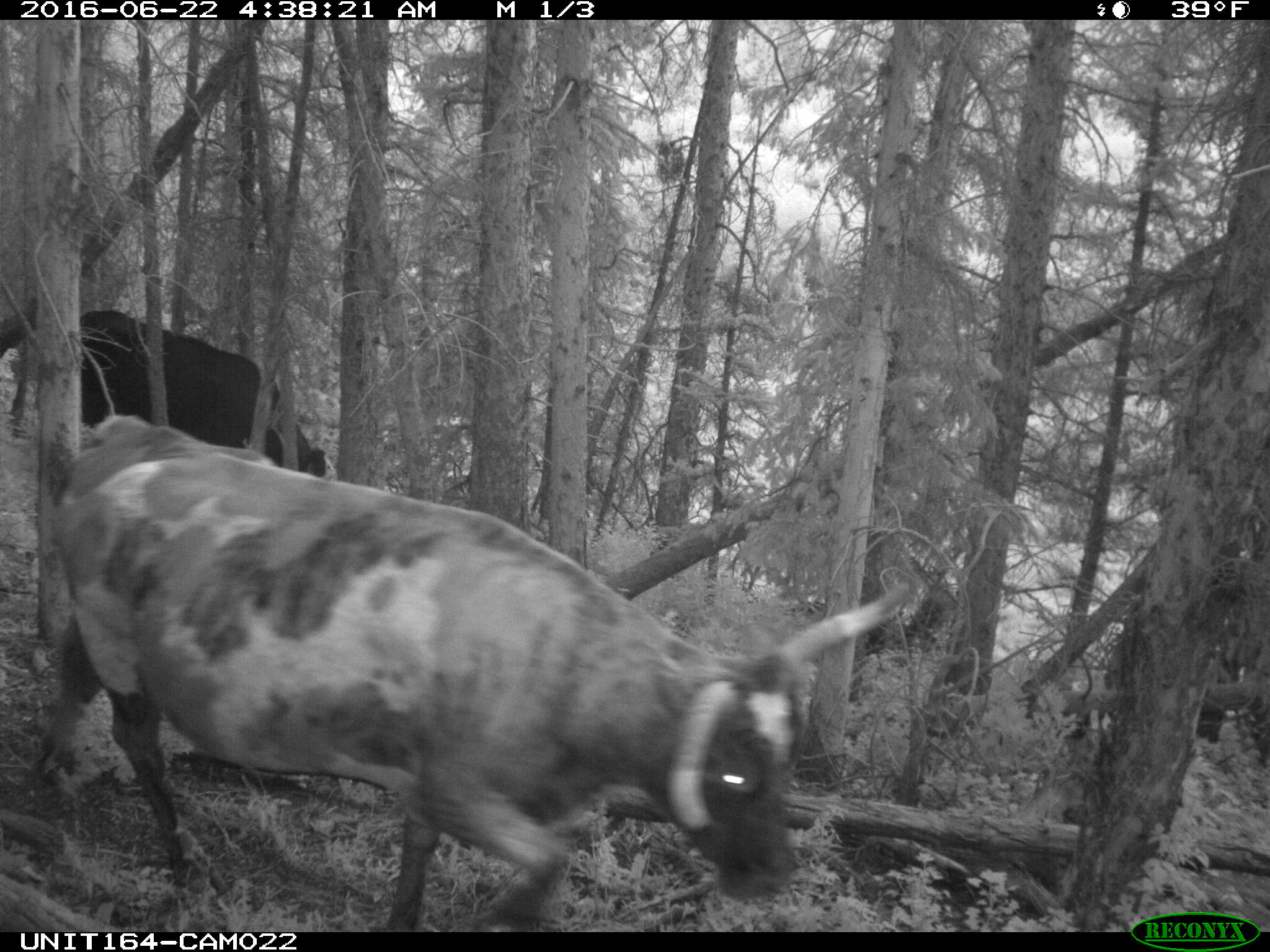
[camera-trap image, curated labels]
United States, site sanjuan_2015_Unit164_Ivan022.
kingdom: Animalia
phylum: Chordata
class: Mammalia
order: Artiodactyla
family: Bovidae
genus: Bos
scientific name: Bos taurus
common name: domestic cow